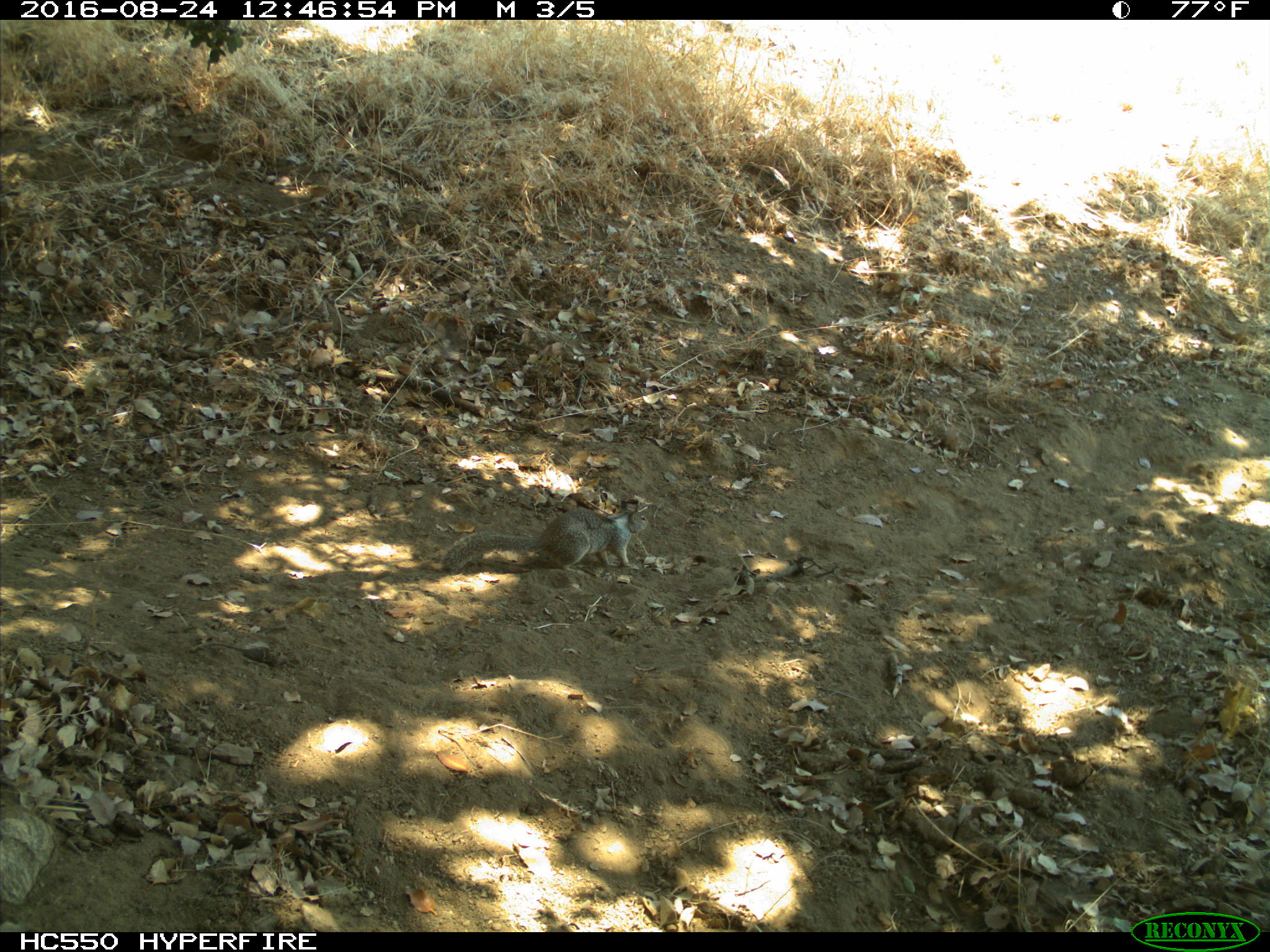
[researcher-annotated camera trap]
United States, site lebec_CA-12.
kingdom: Animalia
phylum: Chordata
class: Mammalia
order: Rodentia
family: Sciuridae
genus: Otospermophilus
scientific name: Otospermophilus beecheyi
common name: california ground squirrel